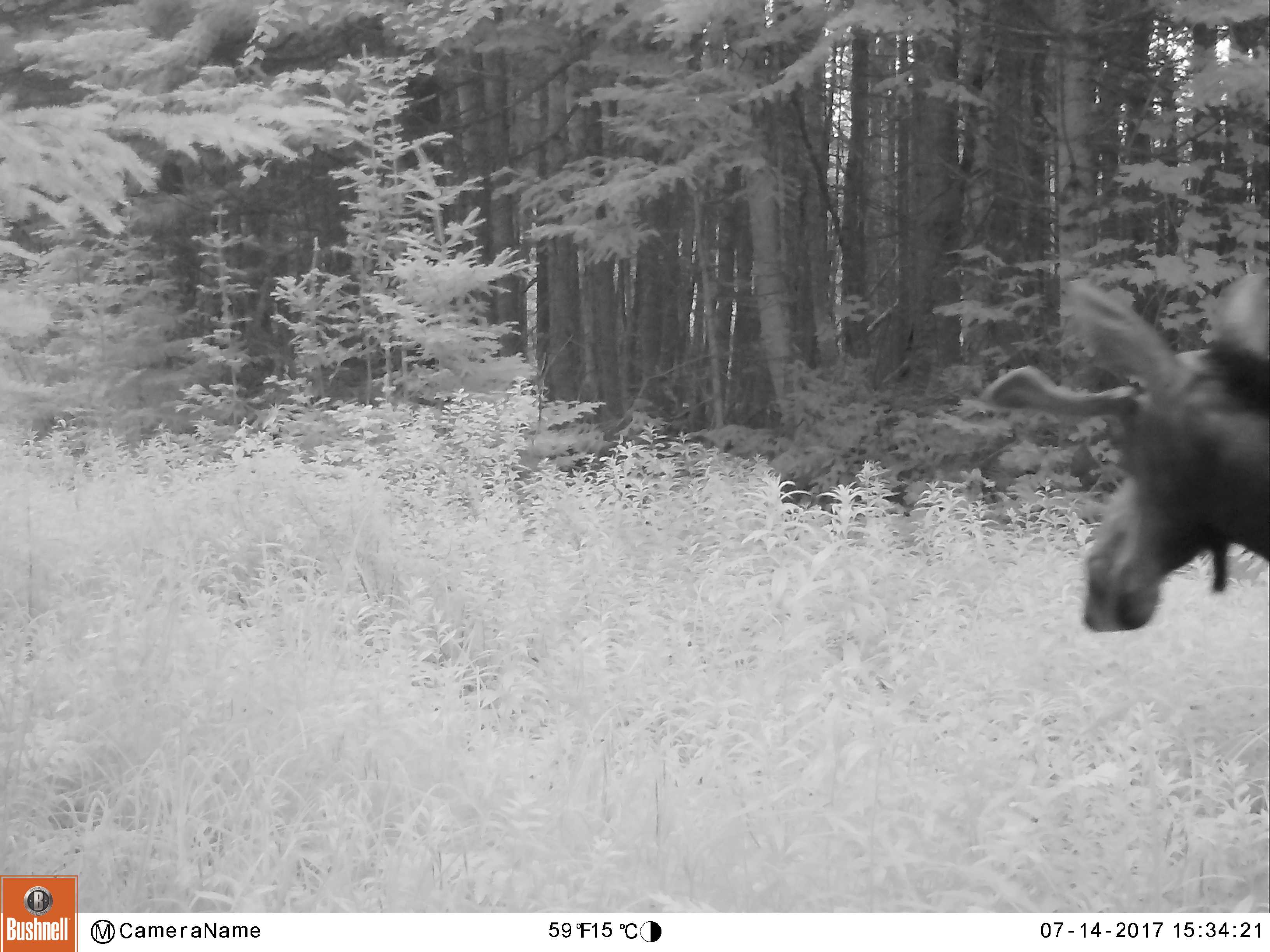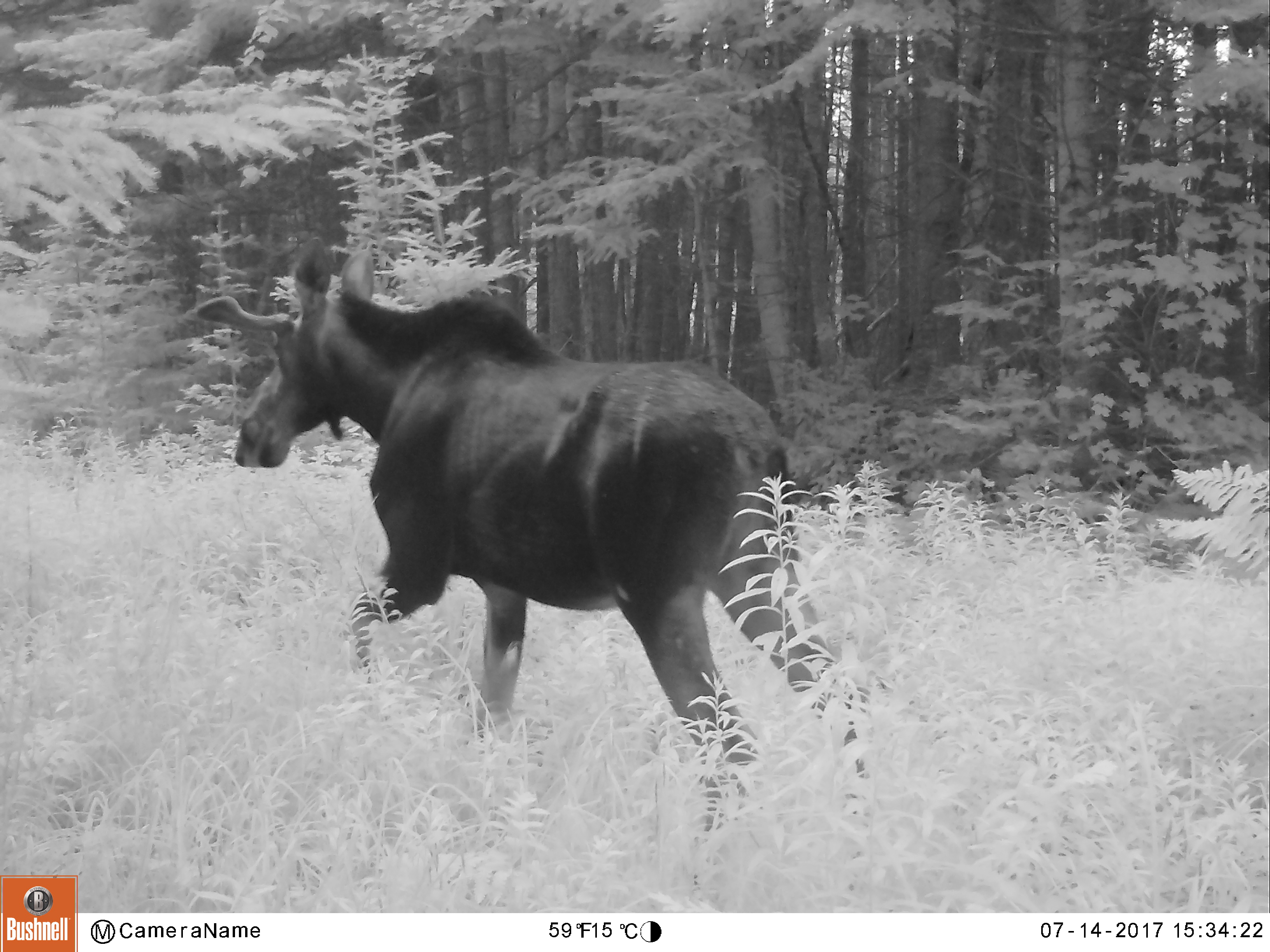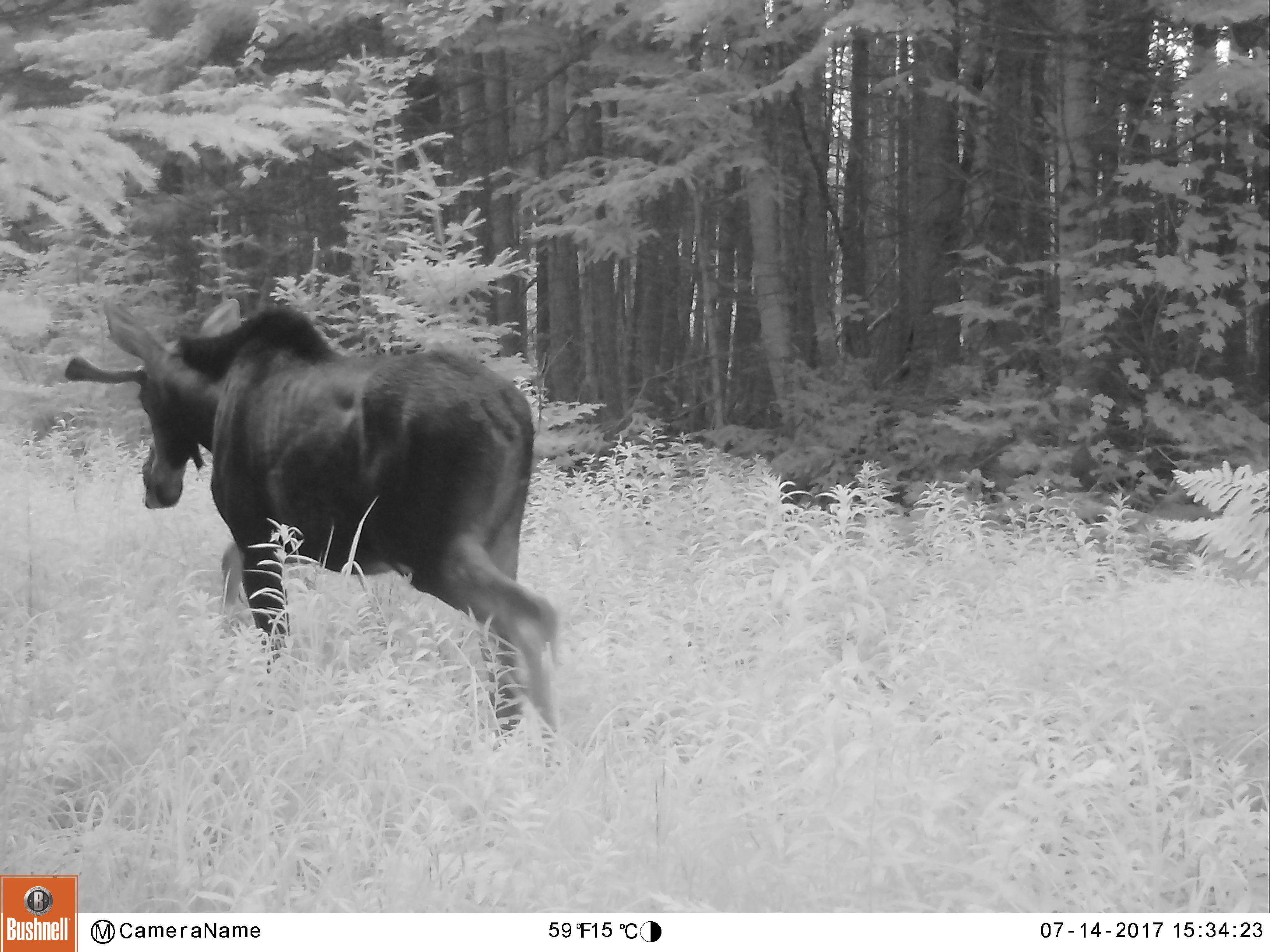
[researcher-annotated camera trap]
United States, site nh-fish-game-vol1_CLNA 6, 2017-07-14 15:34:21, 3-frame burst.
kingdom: Animalia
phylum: Chordata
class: Mammalia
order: Artiodactyla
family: Cervidae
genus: Alces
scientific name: Alces alces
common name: moose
Moose (Alces alces).